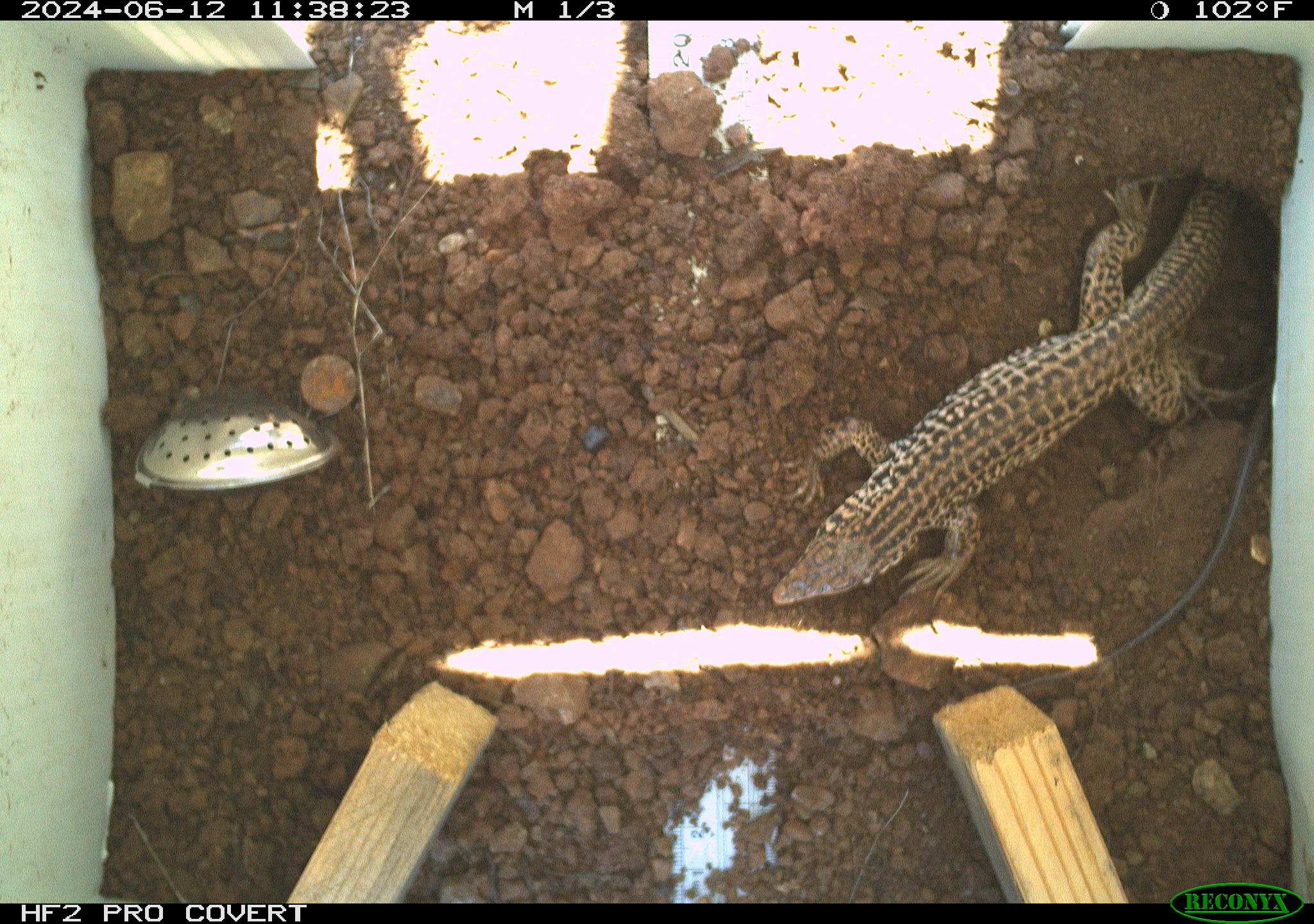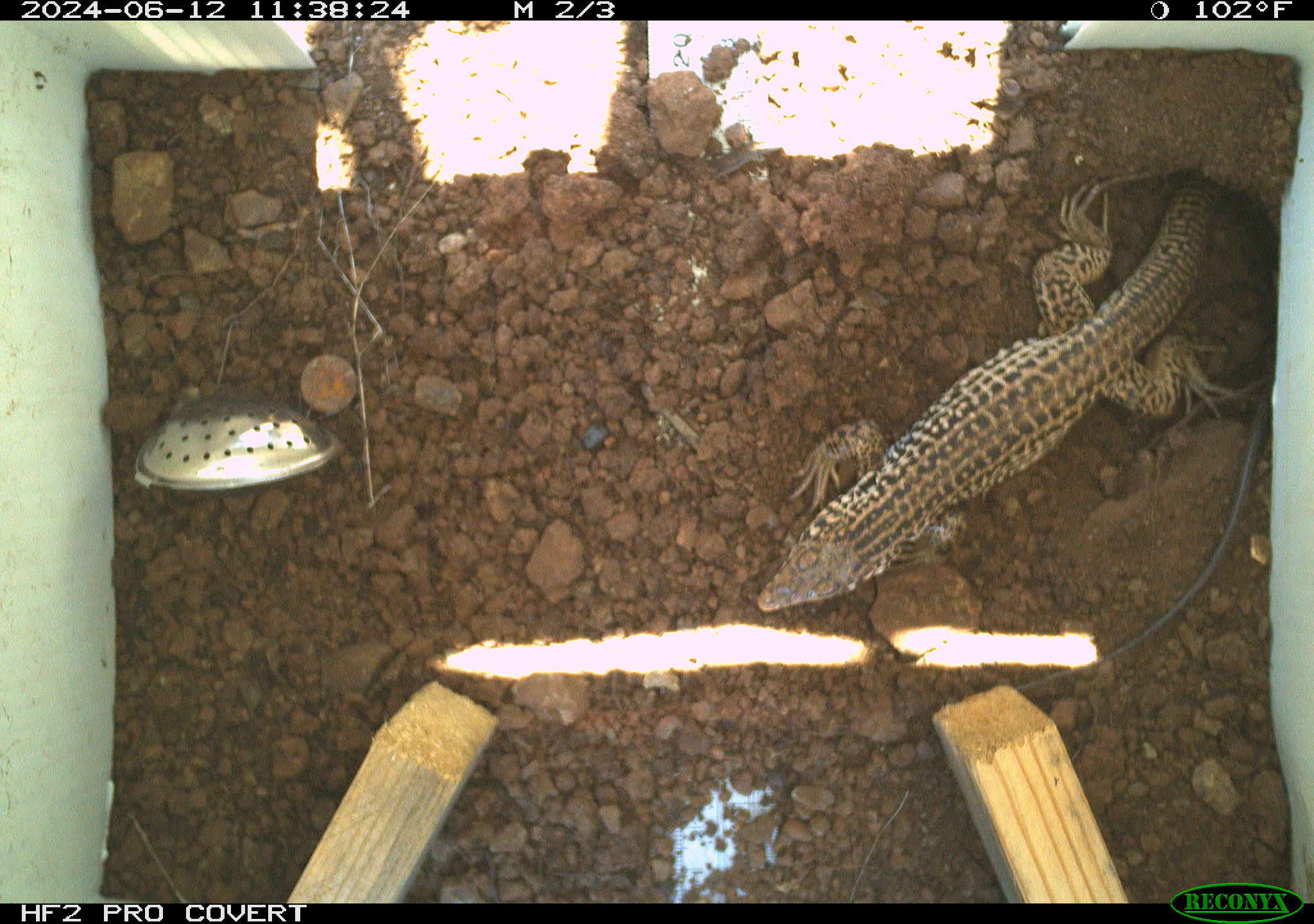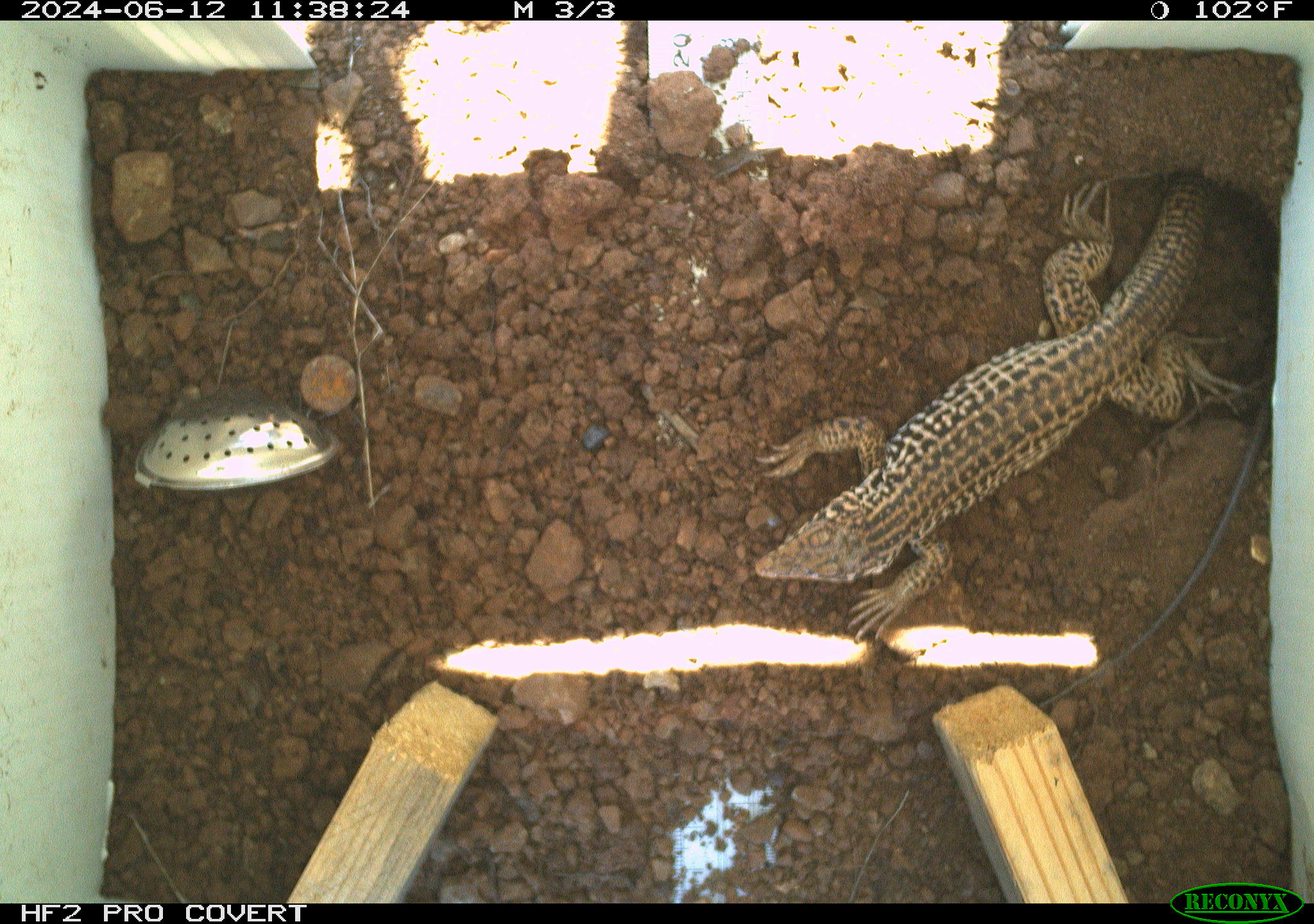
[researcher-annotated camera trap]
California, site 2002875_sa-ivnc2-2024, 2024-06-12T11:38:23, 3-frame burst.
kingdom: Animalia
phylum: Chordata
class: Reptilia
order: Squamata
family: Teiidae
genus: Aspidoscelis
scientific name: Aspidoscelis tigris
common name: western whiptail